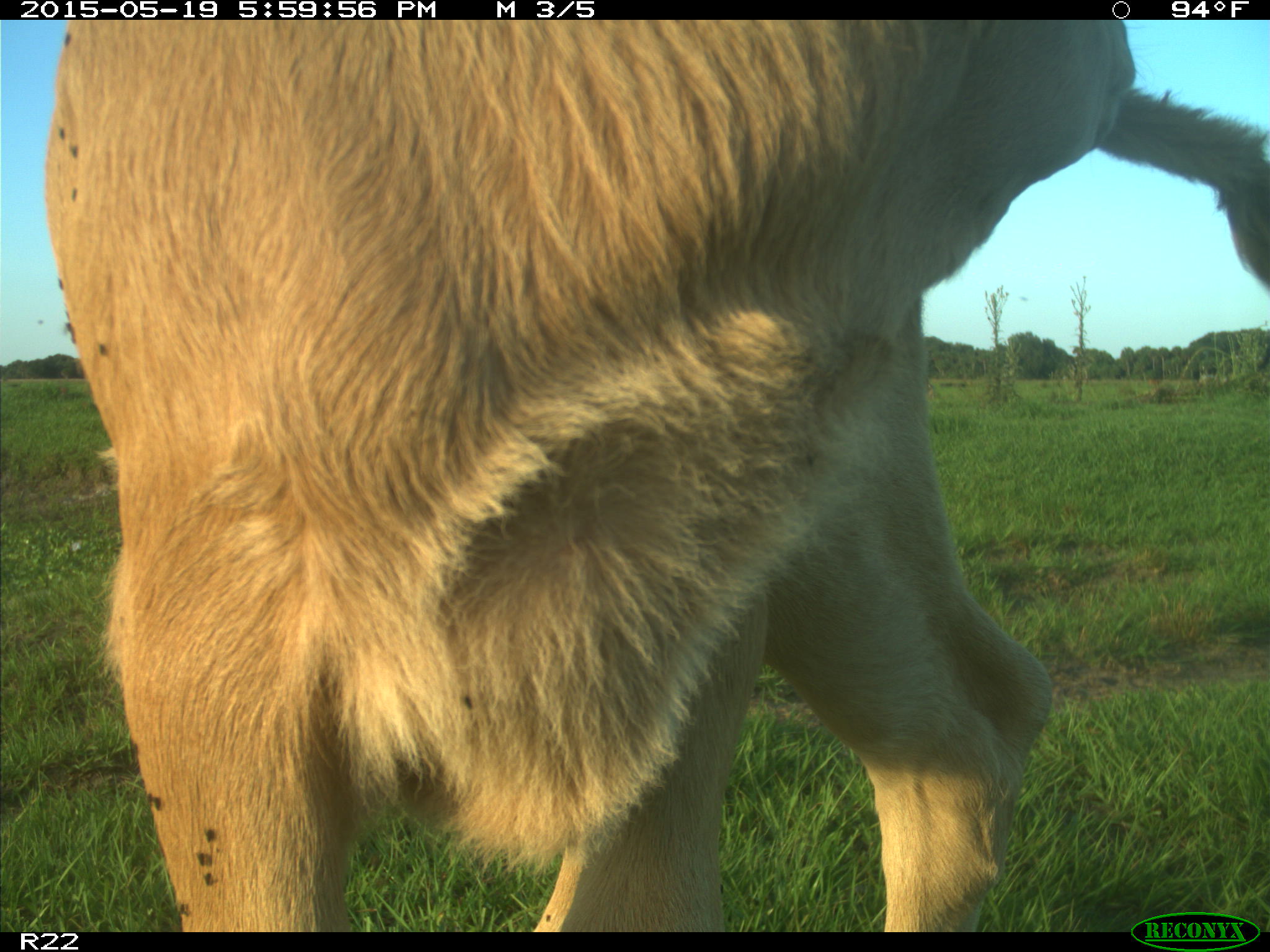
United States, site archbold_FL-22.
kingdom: Animalia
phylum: Chordata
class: Mammalia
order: Artiodactyla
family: Bovidae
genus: Bos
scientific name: Bos taurus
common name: domestic cow